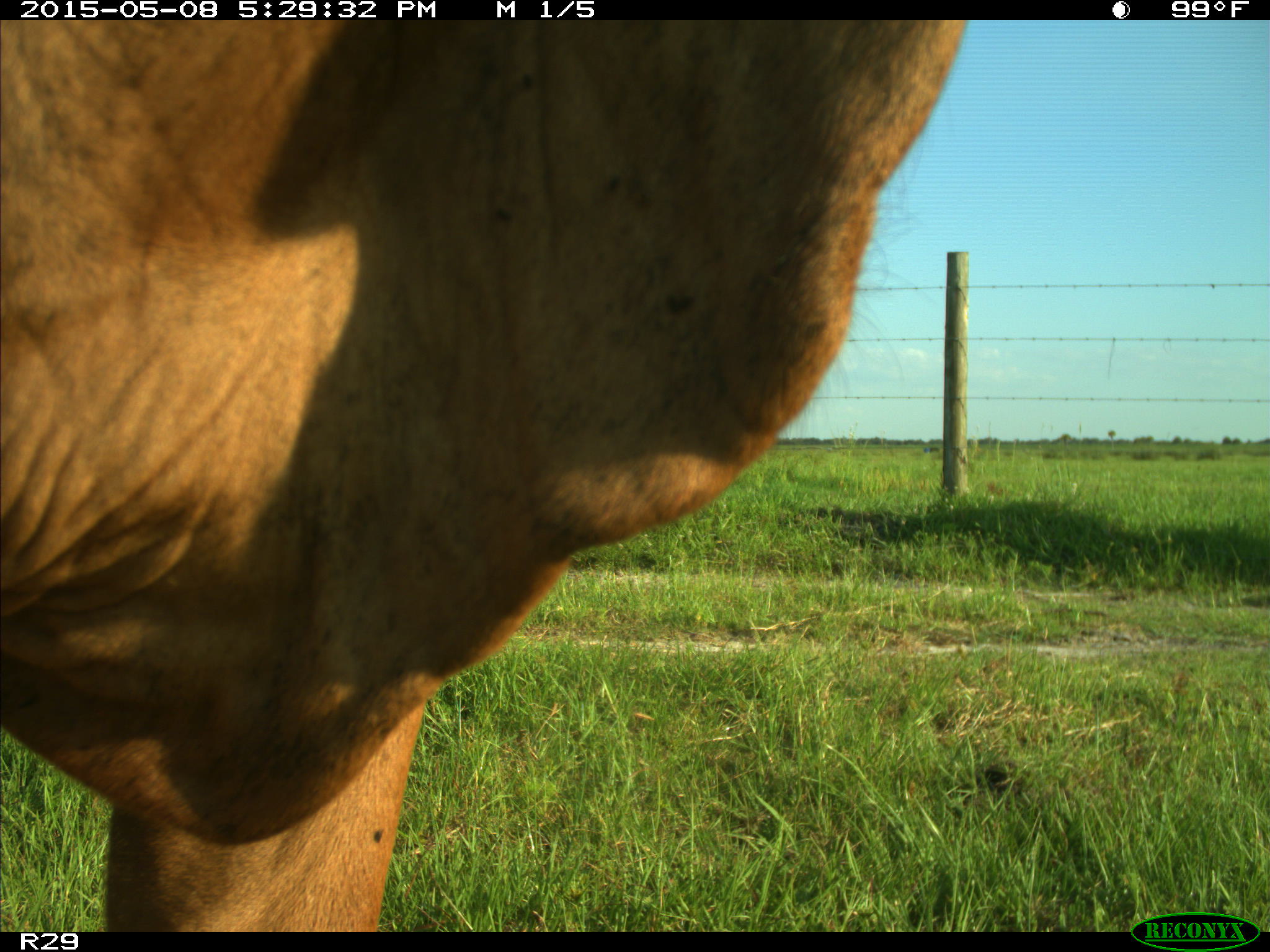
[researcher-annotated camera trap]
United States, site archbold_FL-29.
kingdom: Animalia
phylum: Chordata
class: Mammalia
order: Artiodactyla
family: Bovidae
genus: Bos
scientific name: Bos taurus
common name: domestic cow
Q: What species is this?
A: Bos taurus (domestic cow).